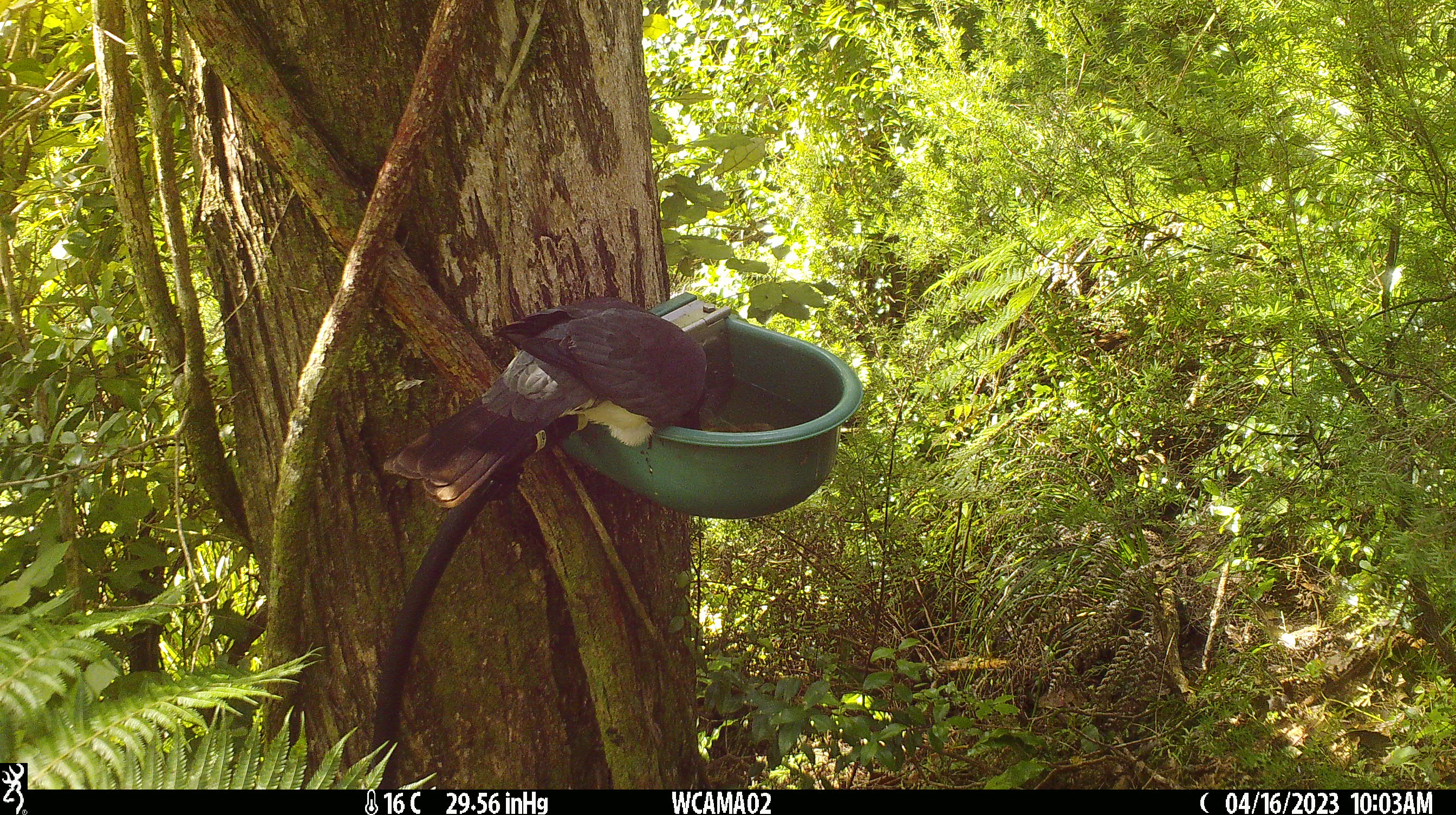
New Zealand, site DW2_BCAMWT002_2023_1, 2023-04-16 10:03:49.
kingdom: Animalia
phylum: Chordata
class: Aves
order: Columbiformes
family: Columbidae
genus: Hemiphaga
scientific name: Hemiphaga novaeseelandiae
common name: new zealand pigeon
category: kereru